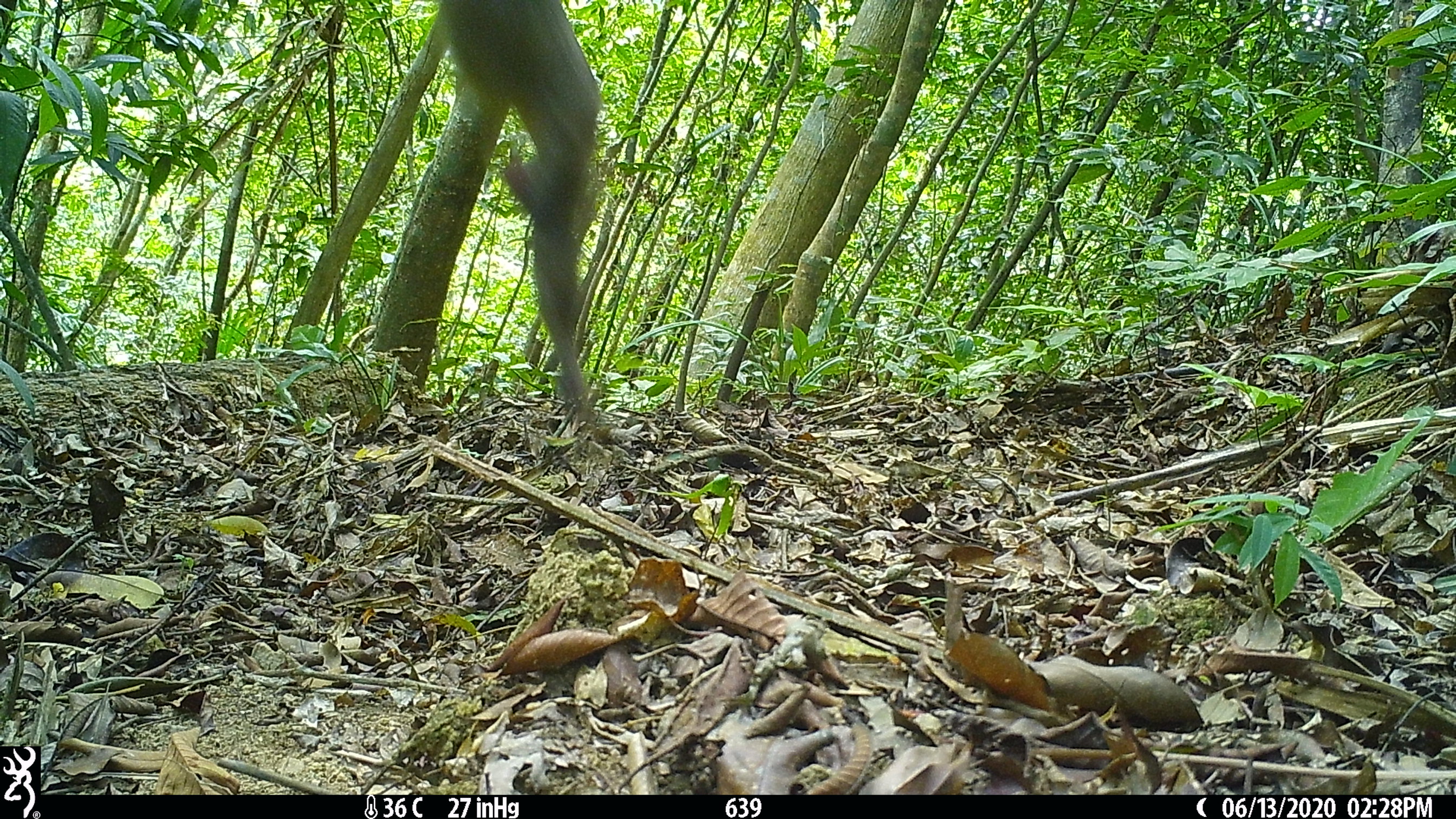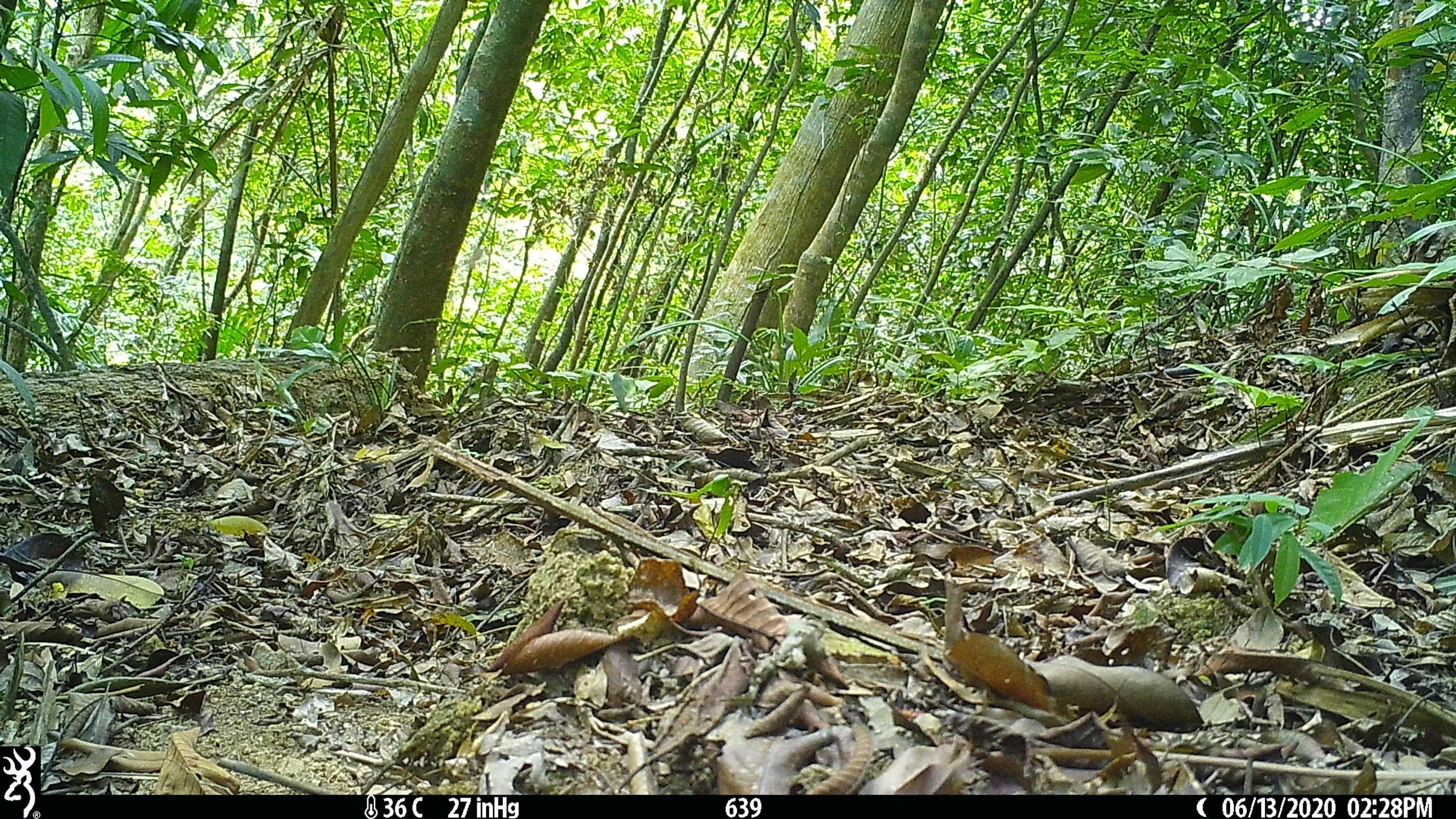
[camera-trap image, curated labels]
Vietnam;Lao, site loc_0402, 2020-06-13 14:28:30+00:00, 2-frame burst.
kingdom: Animalia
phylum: Chordata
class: Mammalia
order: Primates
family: Cercopithecidae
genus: Macaca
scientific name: Macaca arctoides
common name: stump-tailed macaque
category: stump tailed macaque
Stump tailed macaque (stump-tailed macaque) (Macaca arctoides). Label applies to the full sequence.